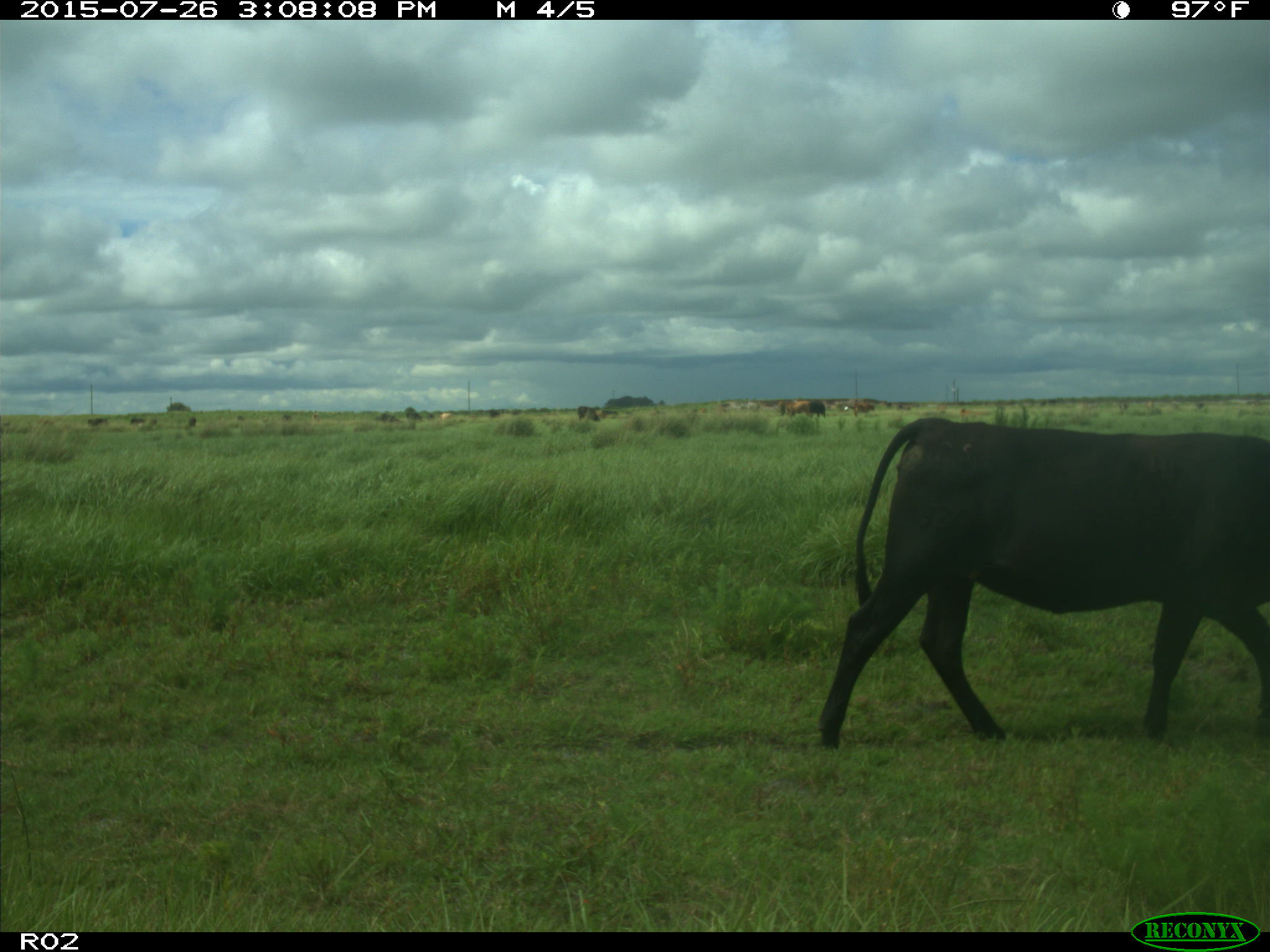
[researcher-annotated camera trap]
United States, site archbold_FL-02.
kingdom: Animalia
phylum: Chordata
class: Mammalia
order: Artiodactyla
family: Bovidae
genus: Bos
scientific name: Bos taurus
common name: domestic cow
Bos taurus (domestic cow).